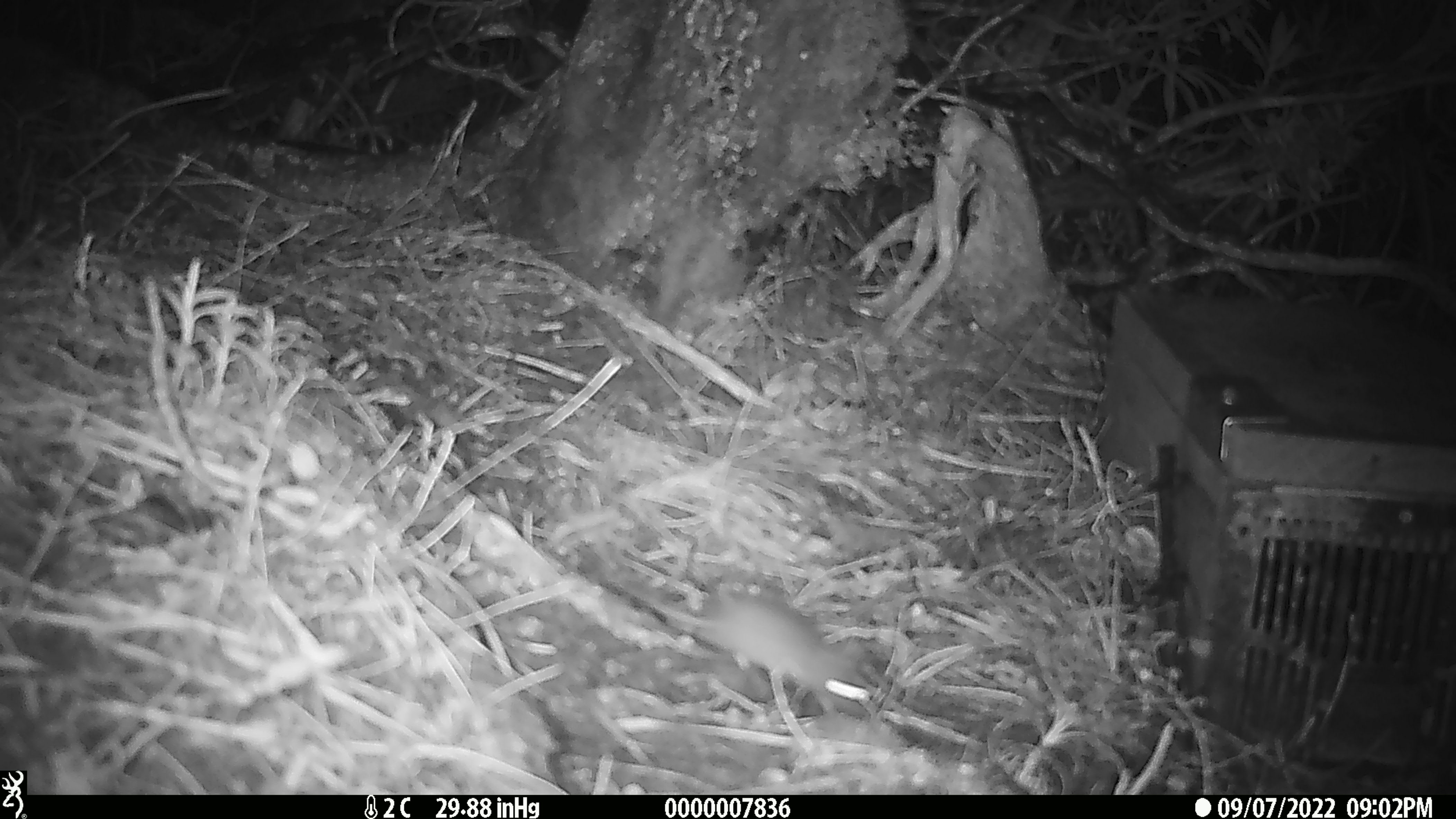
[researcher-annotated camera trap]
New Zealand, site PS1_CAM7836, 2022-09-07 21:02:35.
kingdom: Animalia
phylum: Chordata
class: Mammalia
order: Rodentia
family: Muridae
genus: Mus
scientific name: Mus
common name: mouse